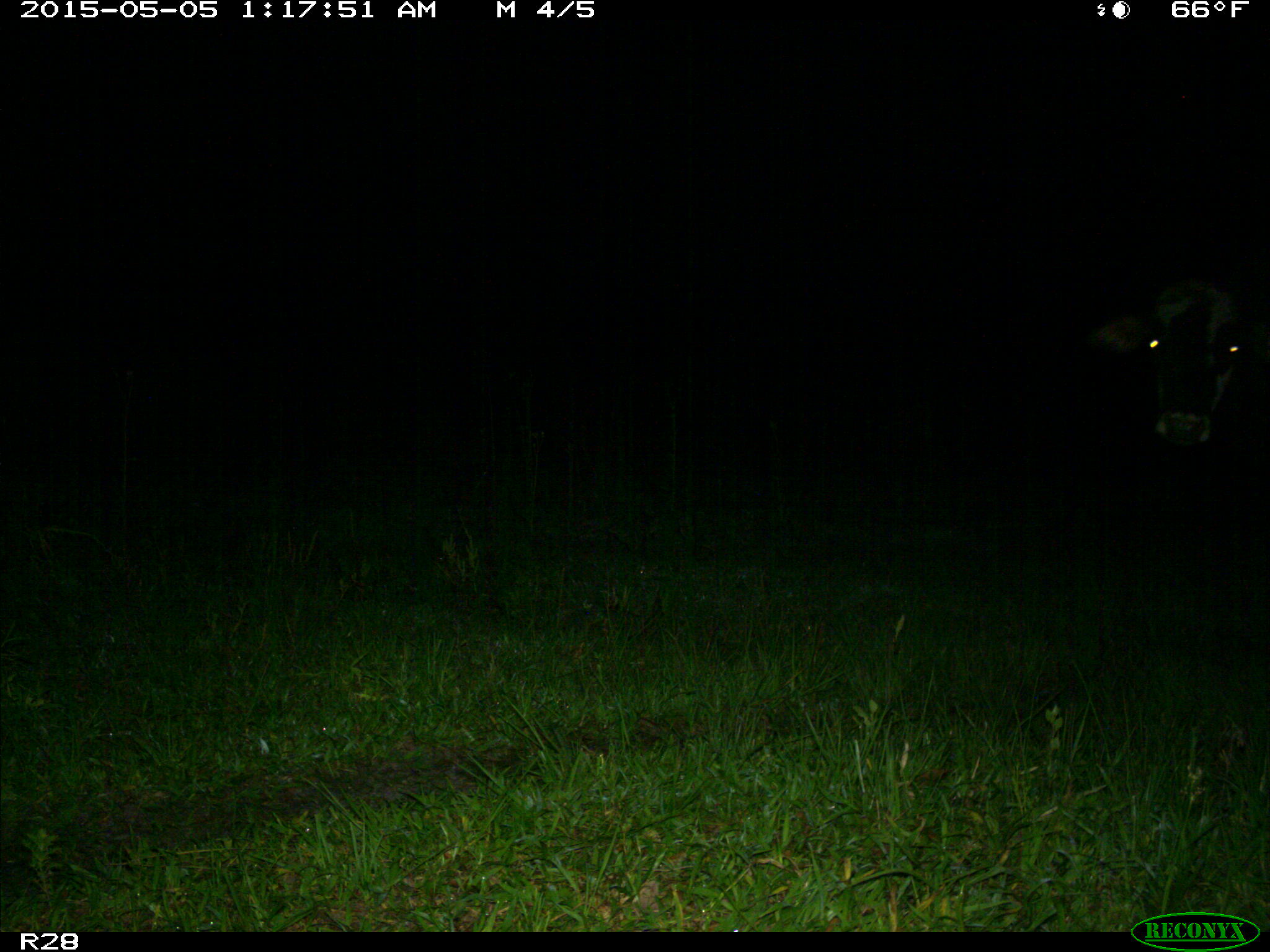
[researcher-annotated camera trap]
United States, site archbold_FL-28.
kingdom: Animalia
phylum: Chordata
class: Mammalia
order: Artiodactyla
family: Bovidae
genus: Bos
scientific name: Bos taurus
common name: domestic cow